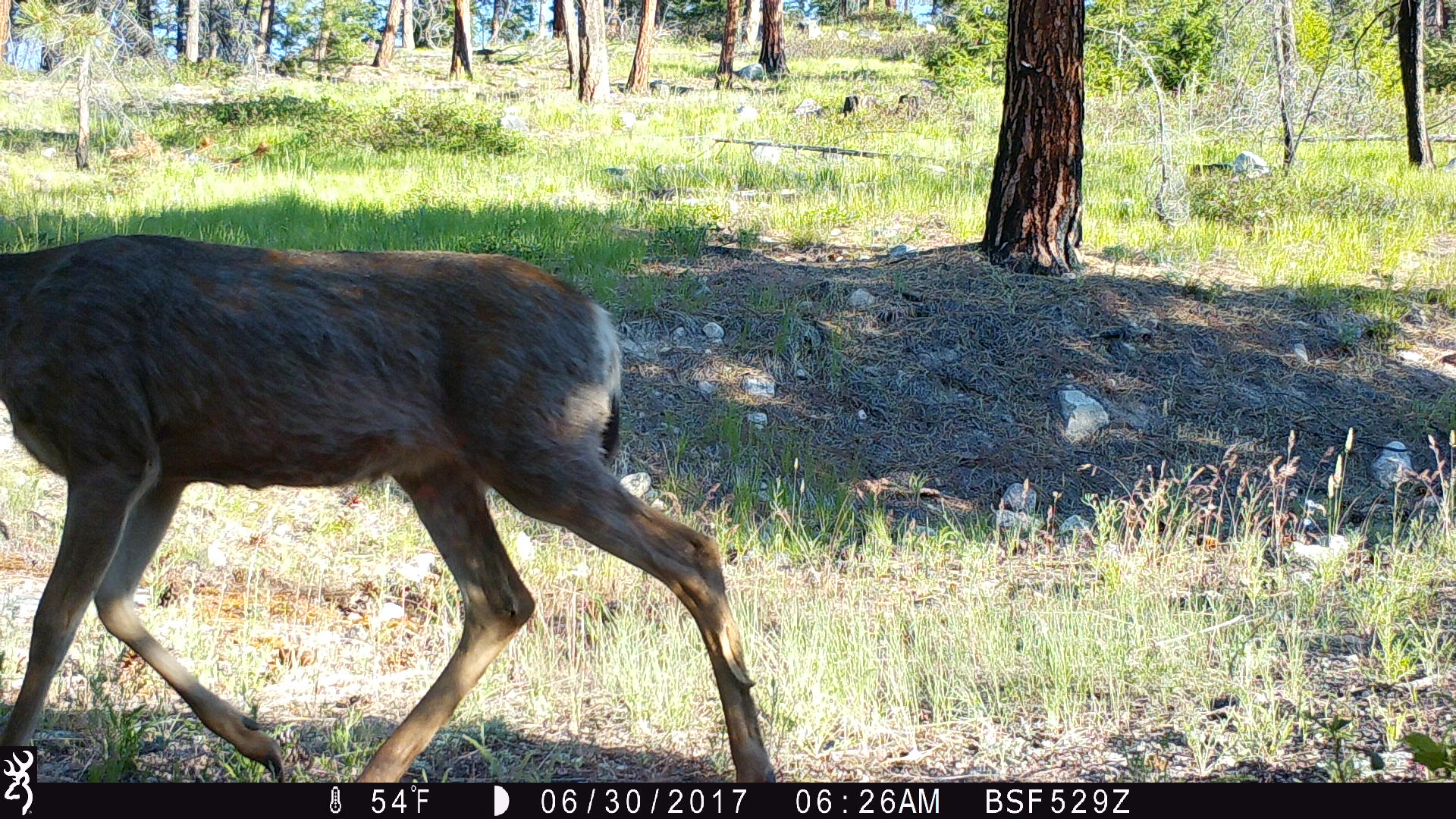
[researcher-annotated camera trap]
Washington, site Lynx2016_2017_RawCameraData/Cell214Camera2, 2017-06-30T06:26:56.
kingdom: Animalia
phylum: Chordata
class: Mammalia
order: Artiodactyla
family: Cervidae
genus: Odocoileus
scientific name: Odocoileus hemionus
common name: mule deer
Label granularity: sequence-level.